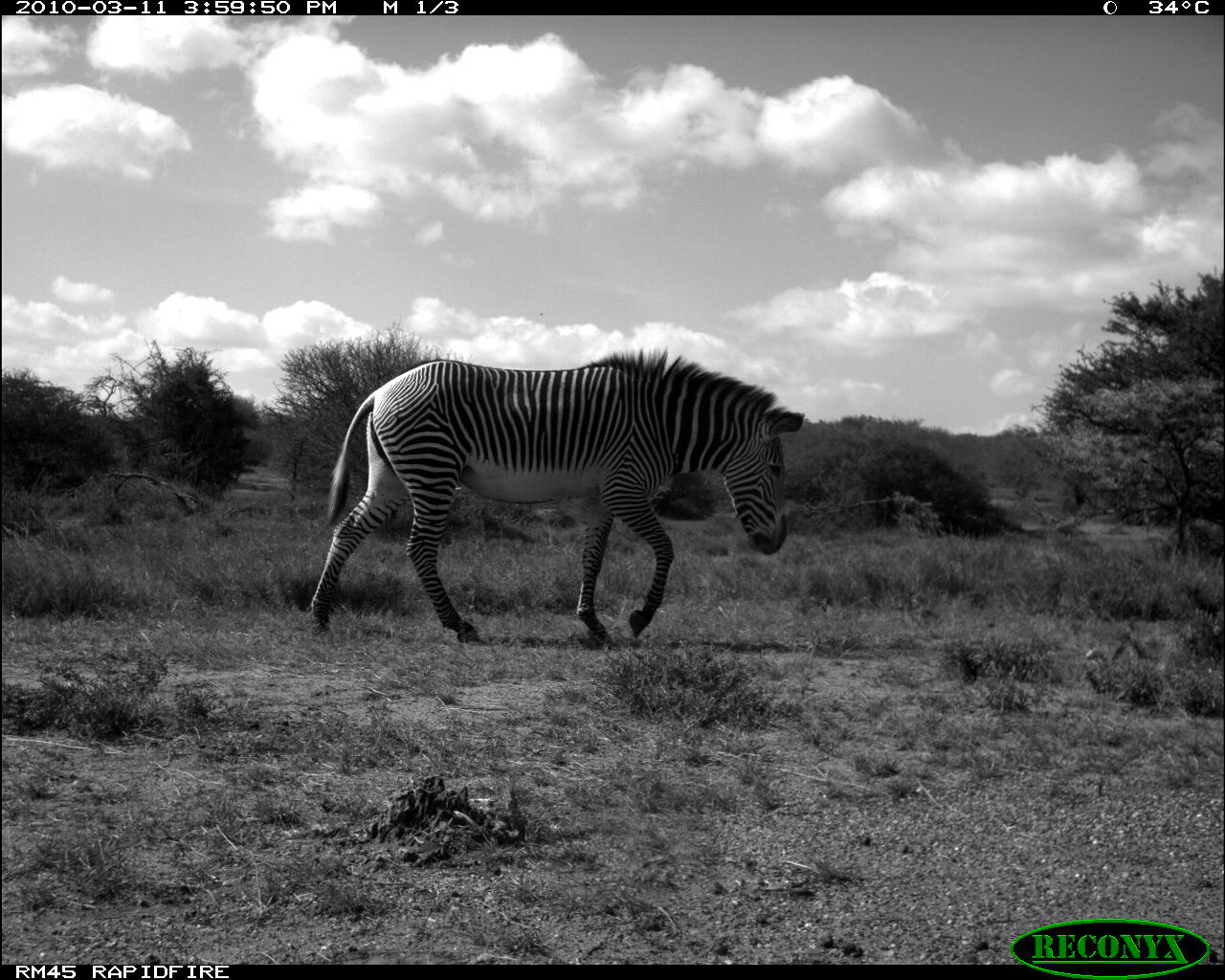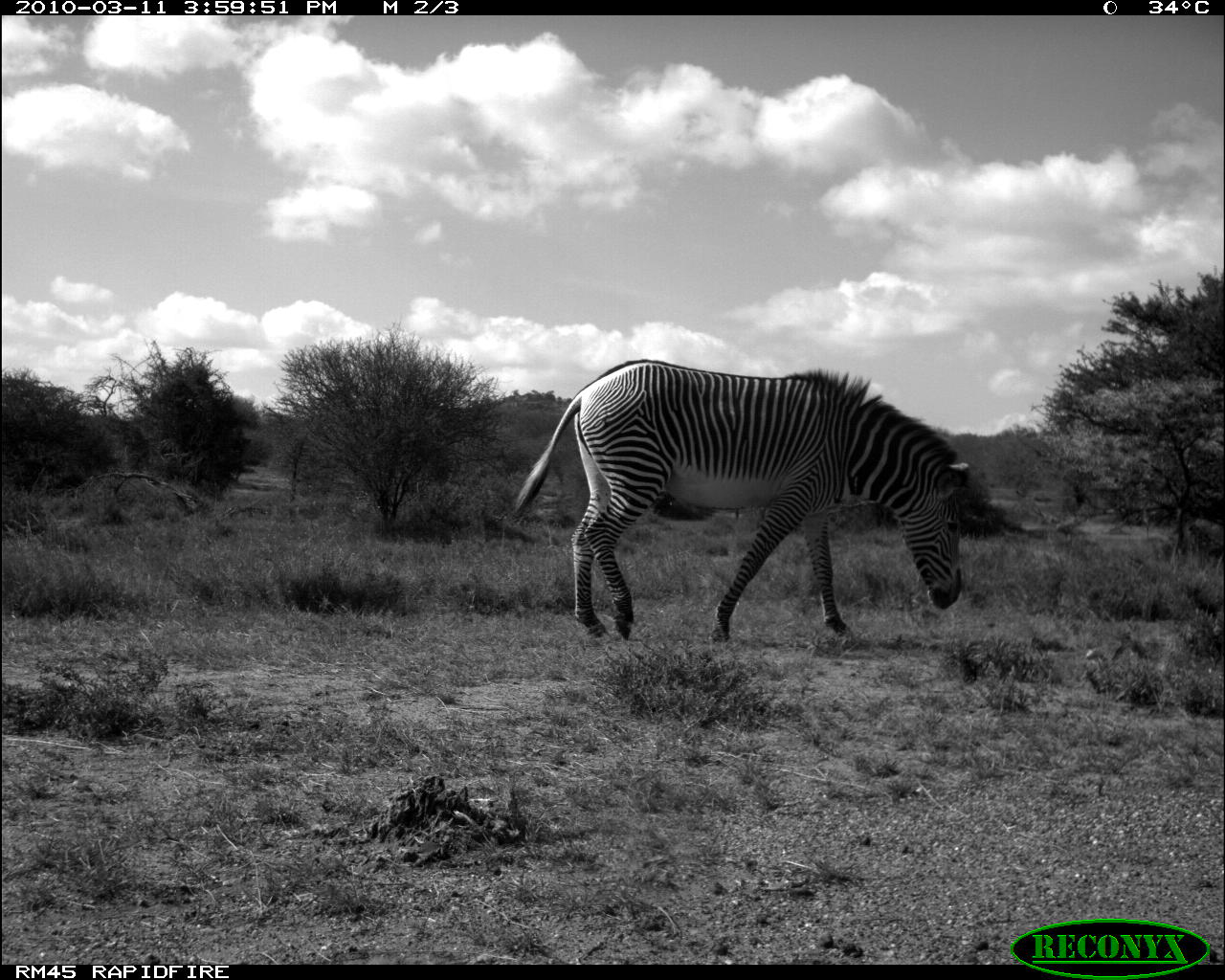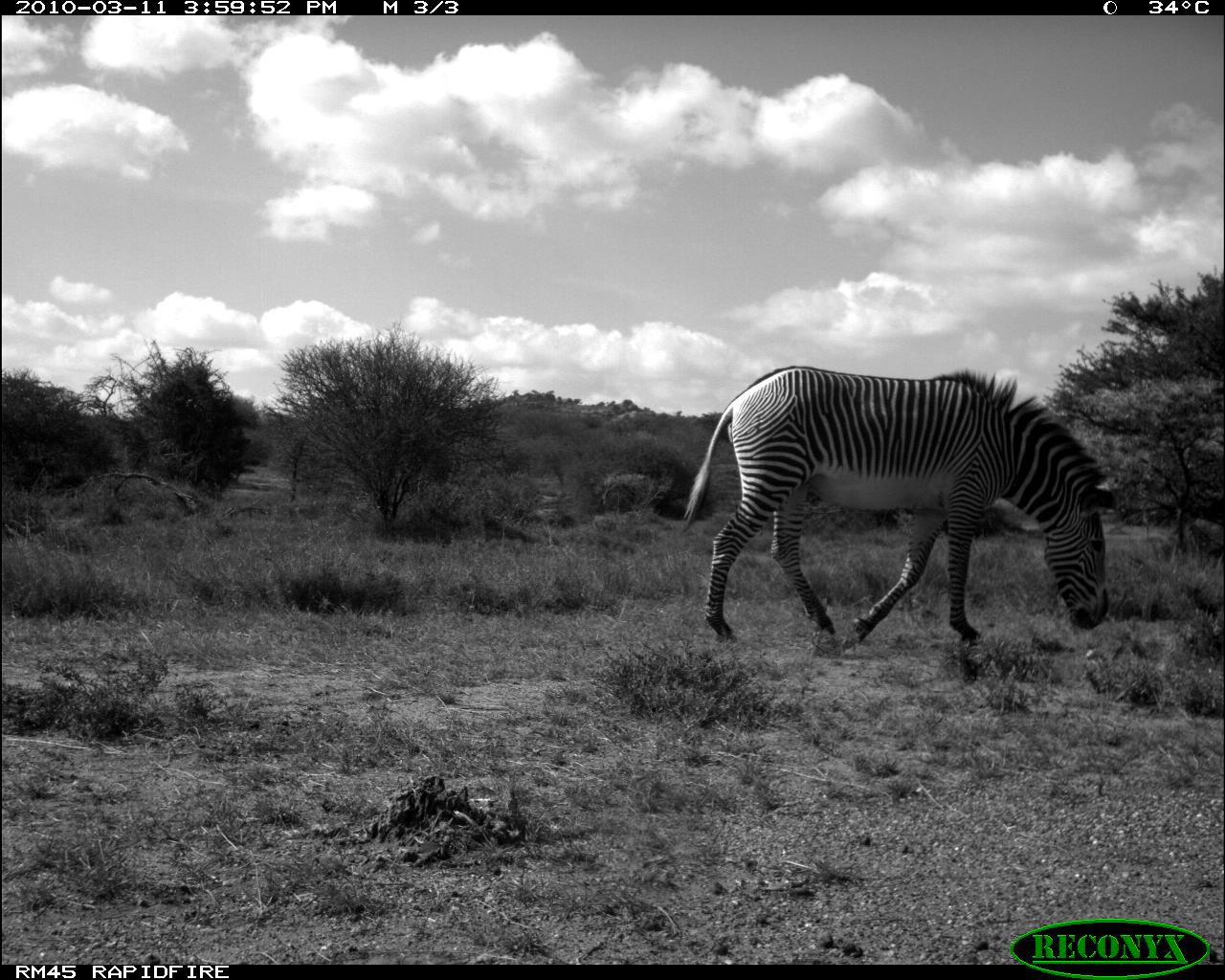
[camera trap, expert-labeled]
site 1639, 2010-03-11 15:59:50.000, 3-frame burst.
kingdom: Animalia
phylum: Chordata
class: Mammalia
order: Perissodactyla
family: Equidae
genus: Equus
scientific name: Equus grevyi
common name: grévy's zebra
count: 1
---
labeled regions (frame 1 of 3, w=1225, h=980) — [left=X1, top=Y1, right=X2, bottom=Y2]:
equus grevyi: [left=305, top=352, right=807, bottom=647]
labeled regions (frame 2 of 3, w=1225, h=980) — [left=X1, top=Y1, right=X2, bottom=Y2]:
equus grevyi: [left=509, top=352, right=971, bottom=647]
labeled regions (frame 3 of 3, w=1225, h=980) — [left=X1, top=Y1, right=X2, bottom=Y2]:
equus grevyi: [left=681, top=364, right=1120, bottom=648]